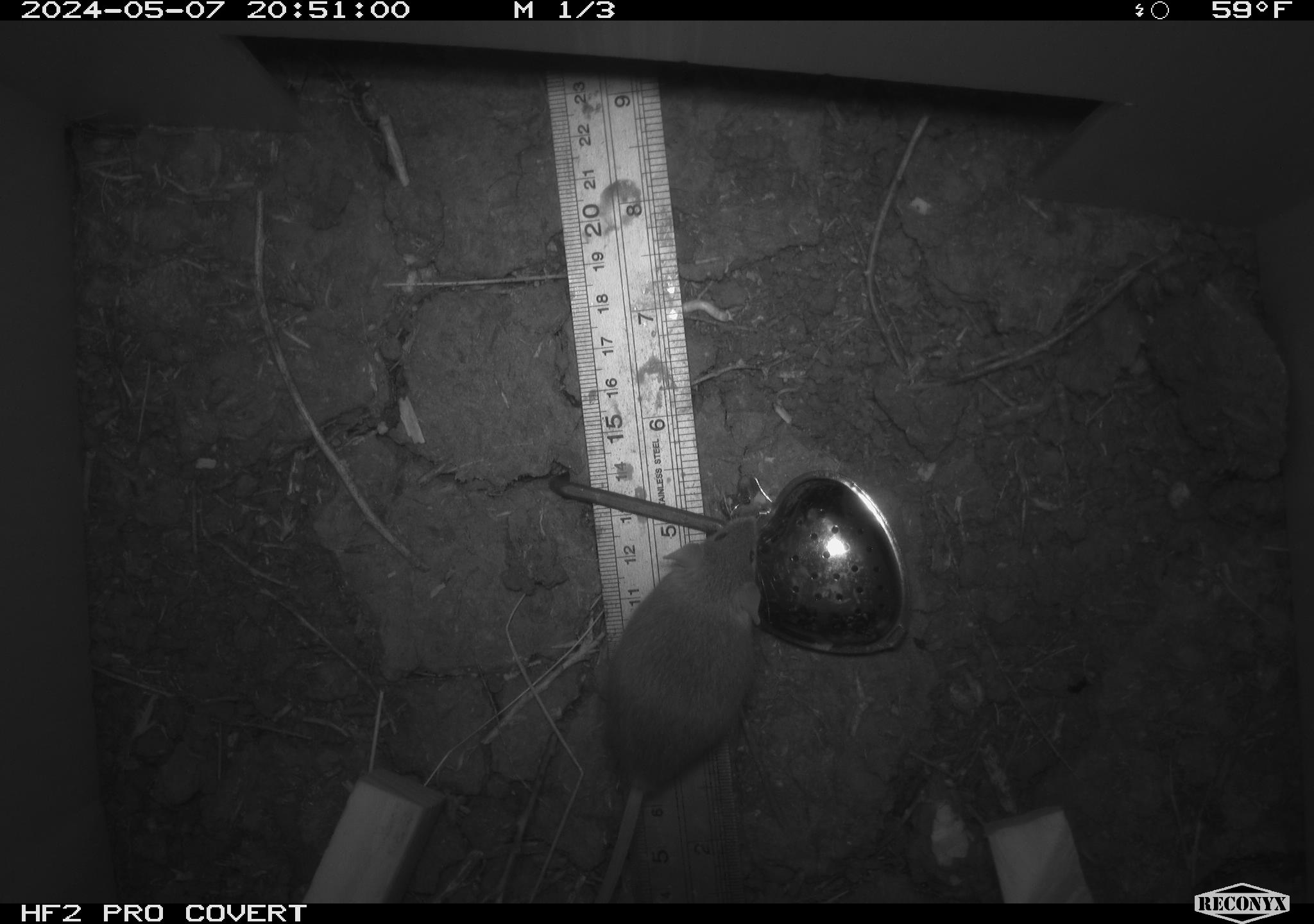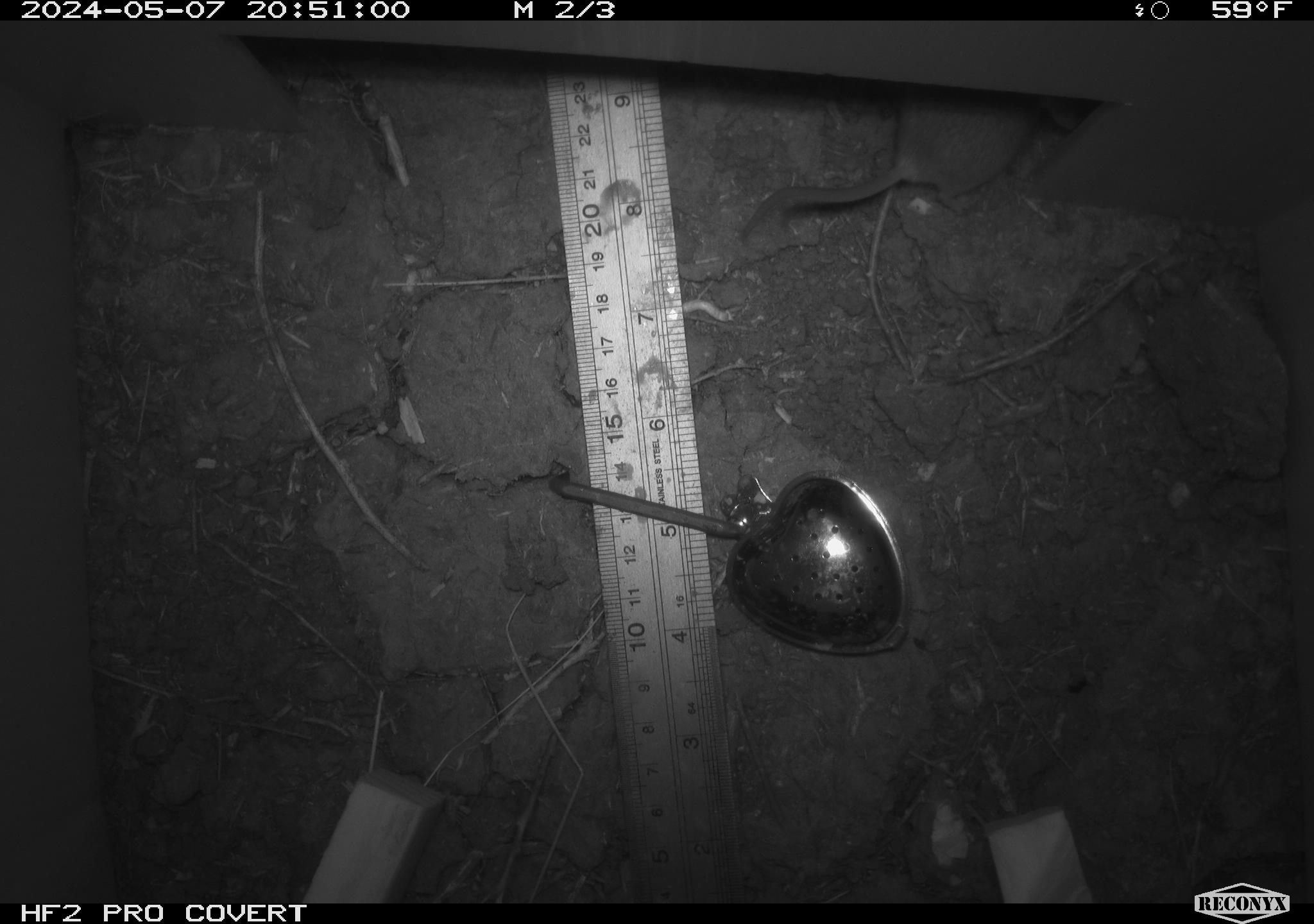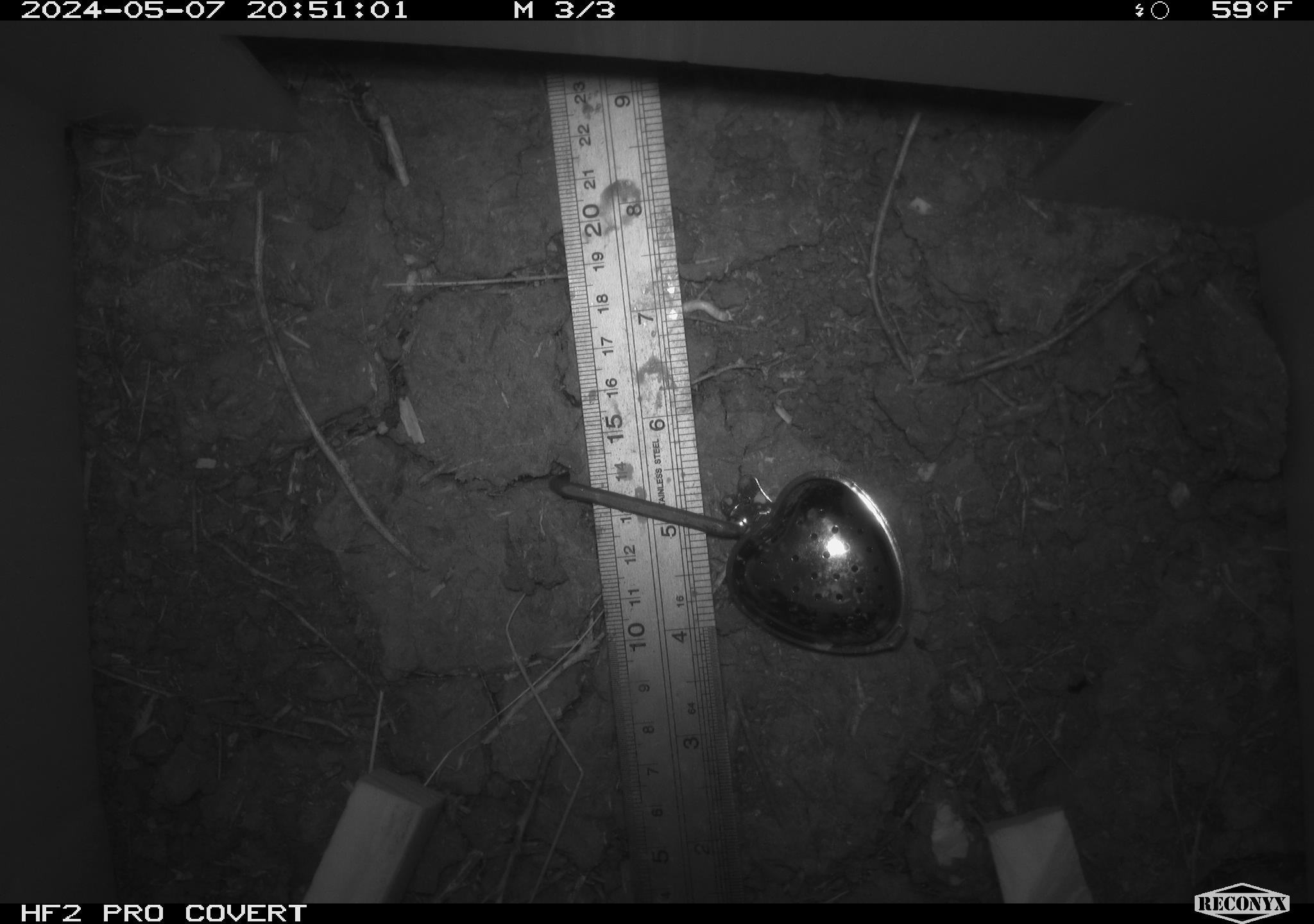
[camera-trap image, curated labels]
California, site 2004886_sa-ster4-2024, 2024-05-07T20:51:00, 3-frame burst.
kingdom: Animalia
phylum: Chordata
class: Mammalia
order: Rodentia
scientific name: Rodentia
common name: mouse species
Mouse species (Rodentia).